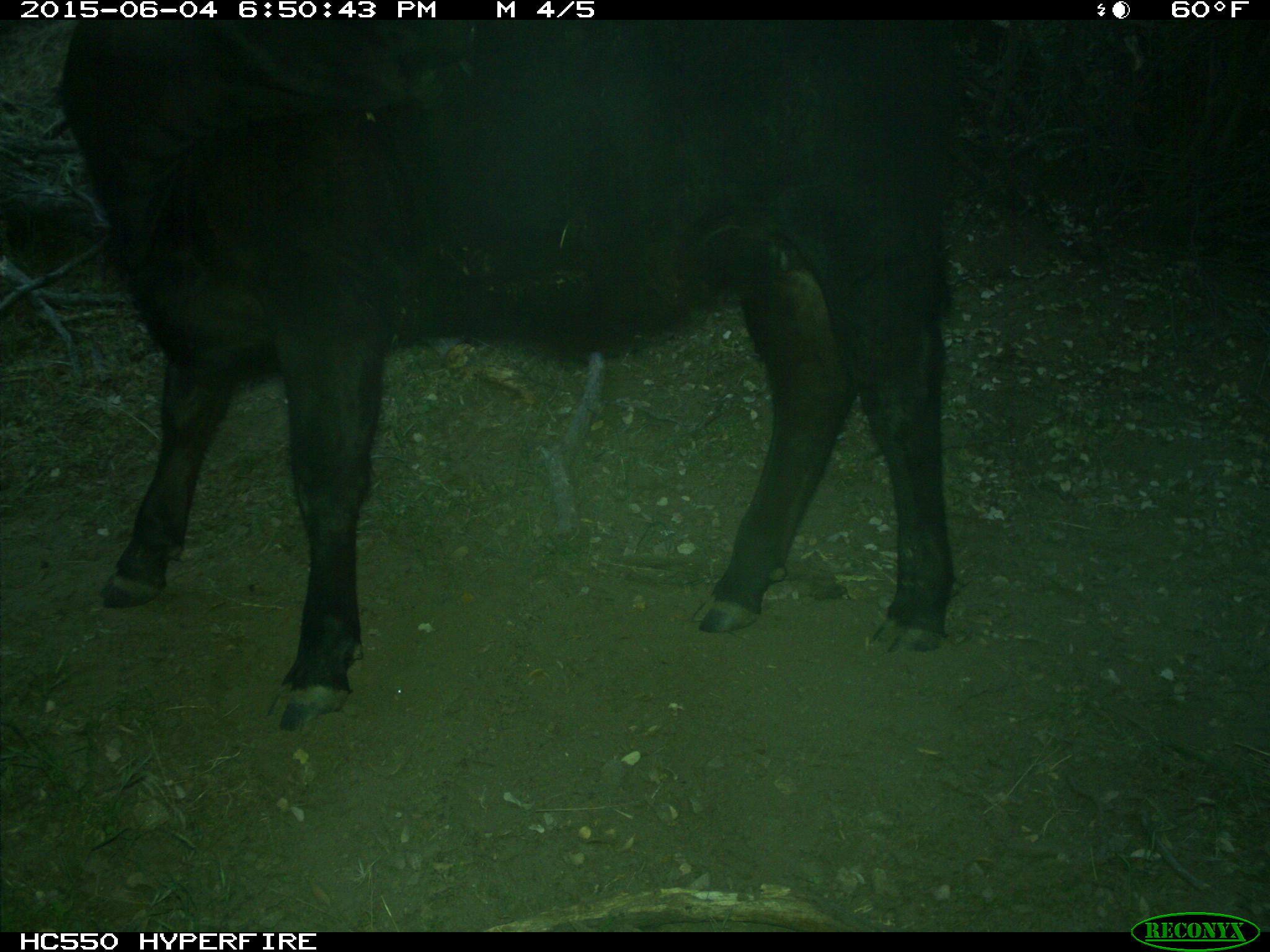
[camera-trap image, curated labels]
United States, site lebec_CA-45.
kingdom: Animalia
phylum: Chordata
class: Mammalia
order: Artiodactyla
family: Bovidae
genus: Bos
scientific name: Bos taurus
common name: domestic cow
Bos taurus (domestic cow).